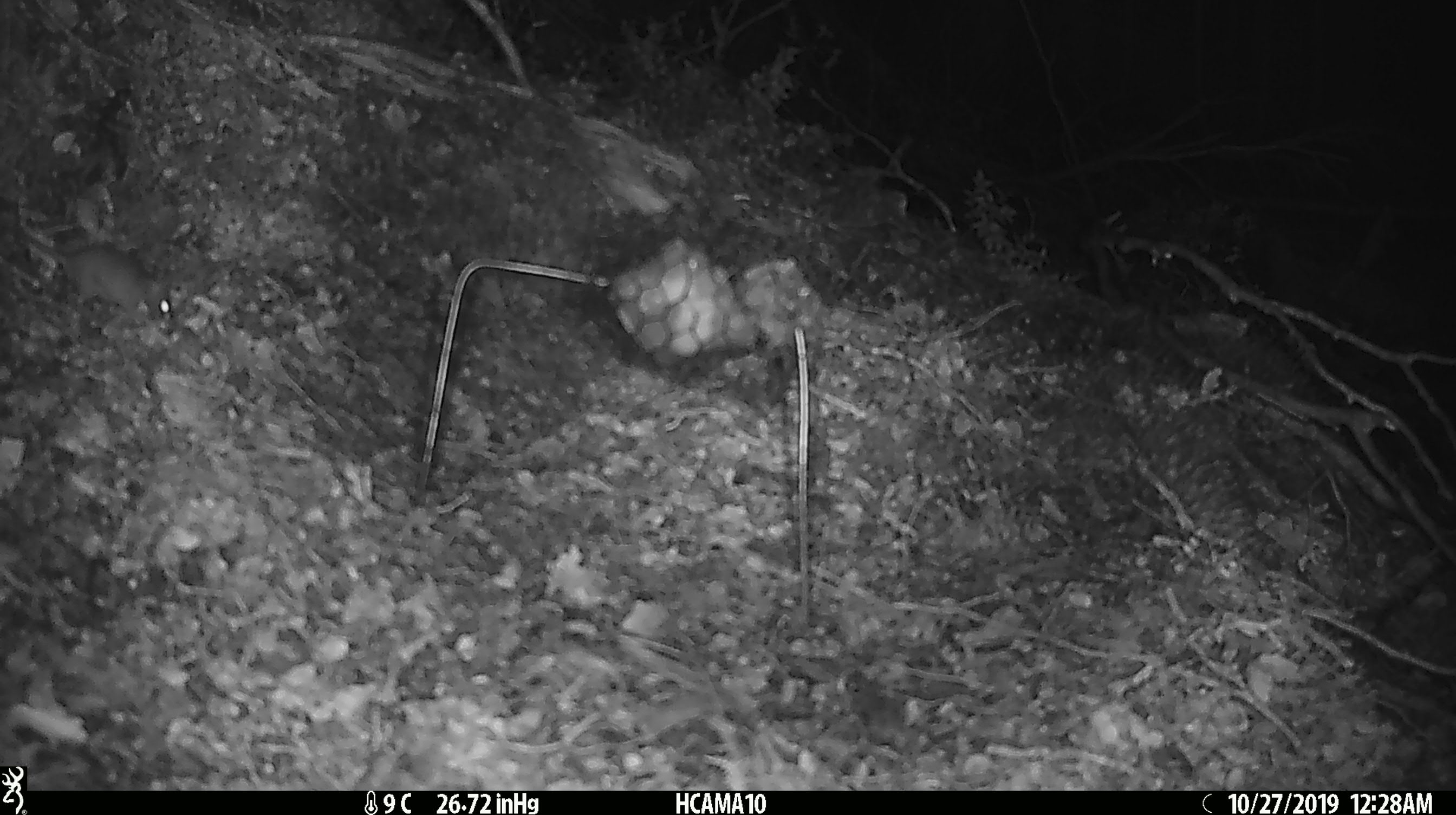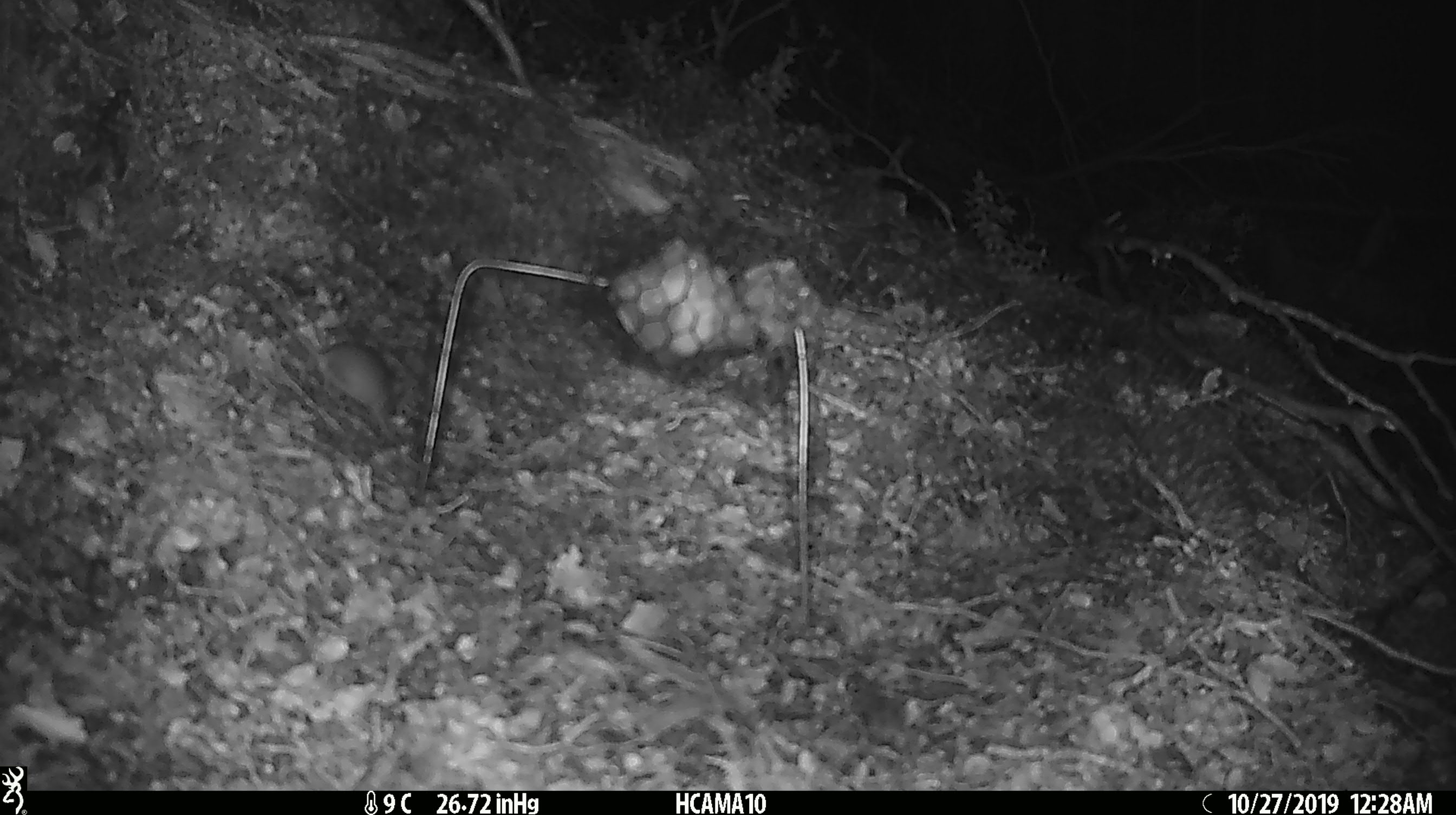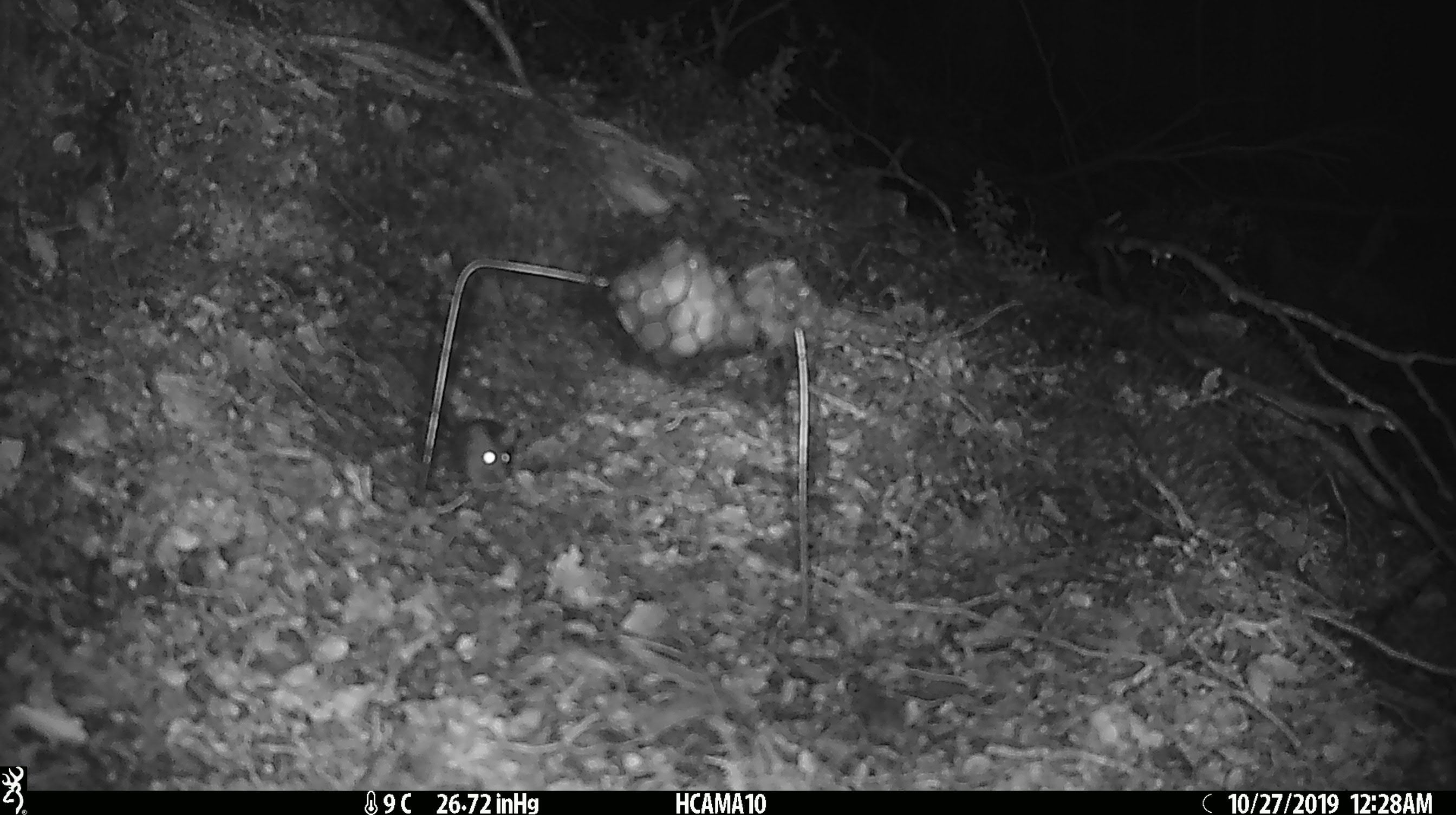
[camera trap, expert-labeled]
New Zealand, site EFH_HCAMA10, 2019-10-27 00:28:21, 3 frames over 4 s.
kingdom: Animalia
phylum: Chordata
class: Mammalia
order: Rodentia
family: Muridae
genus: Mus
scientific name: Mus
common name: mouse